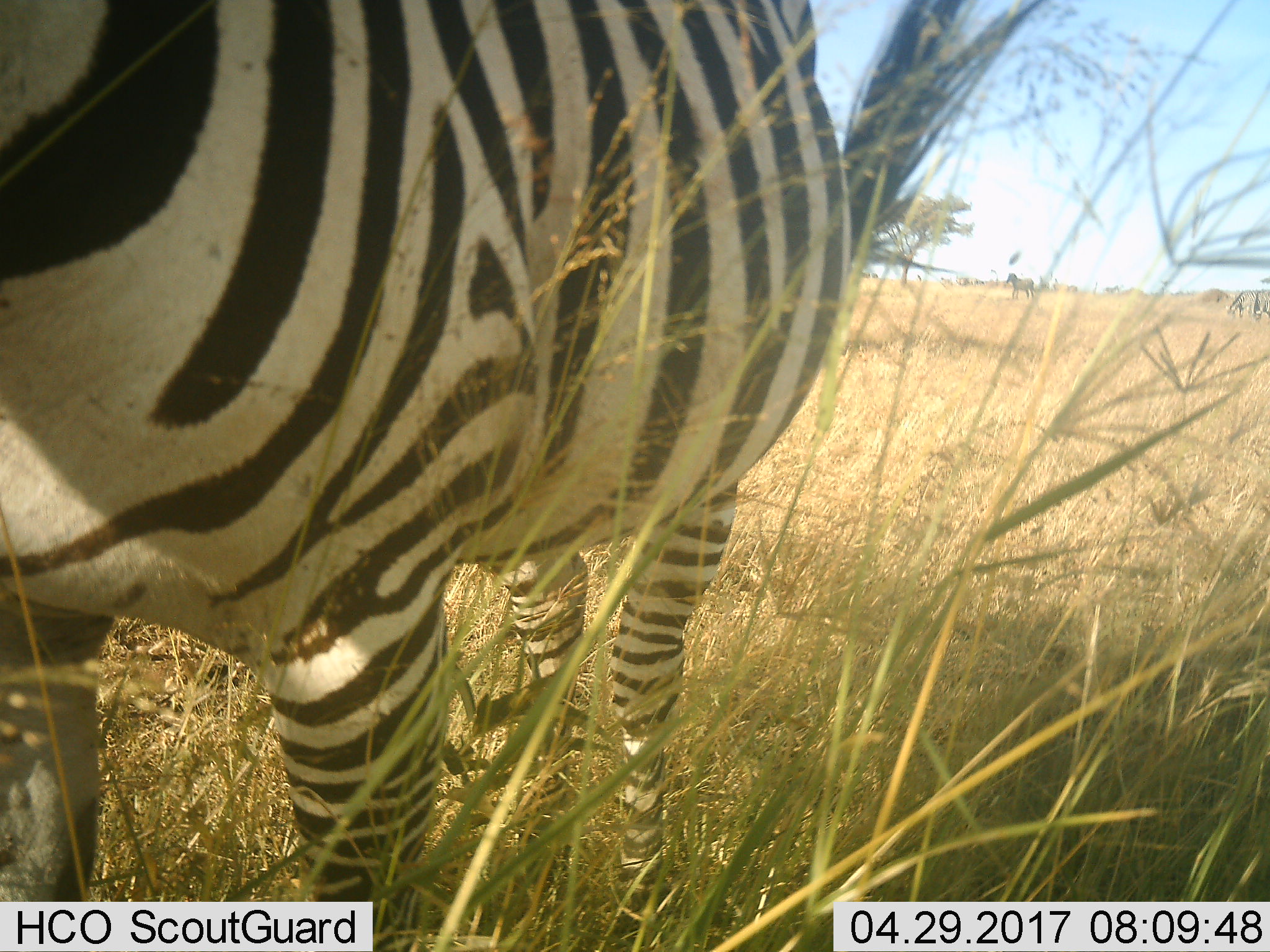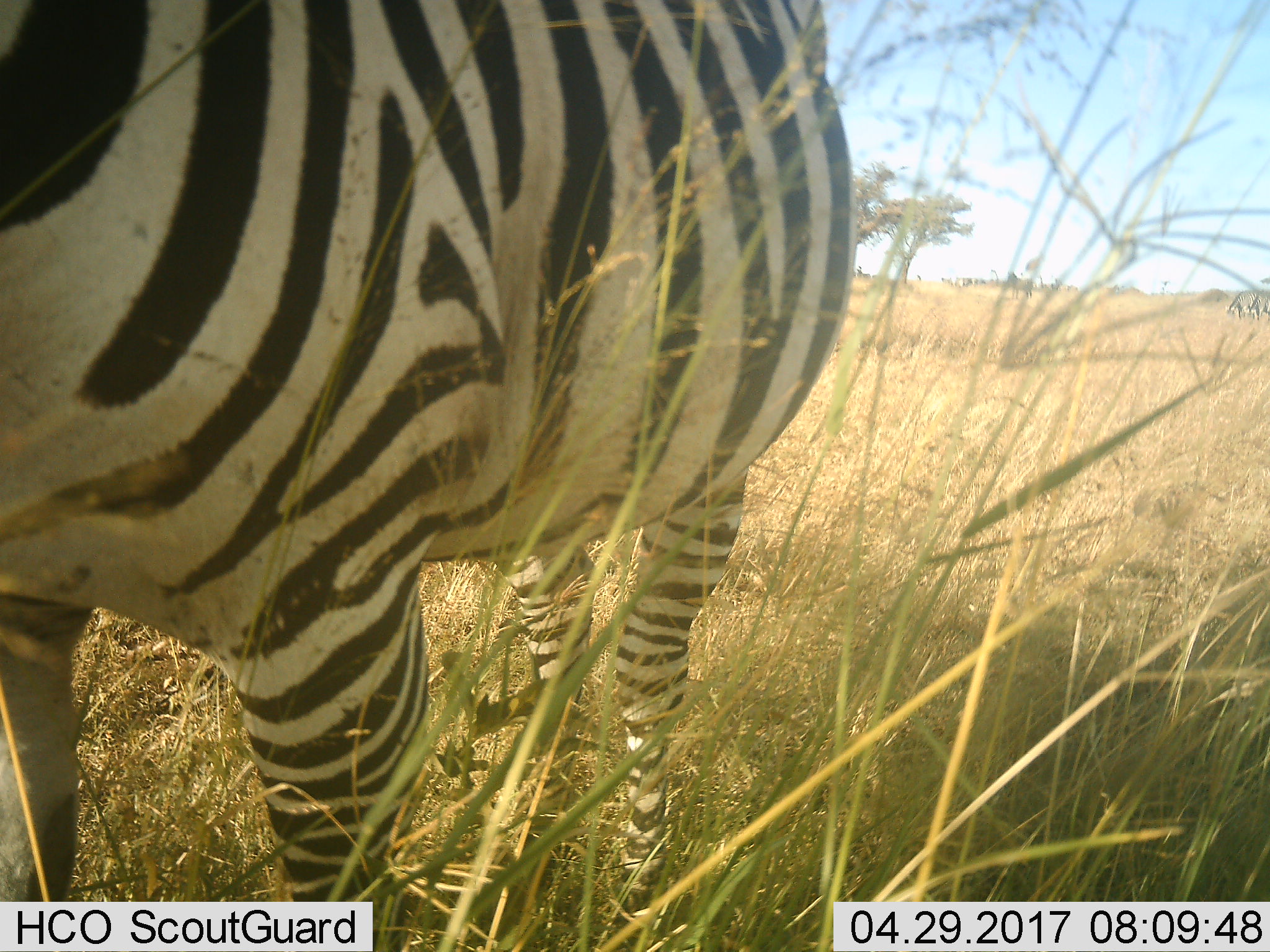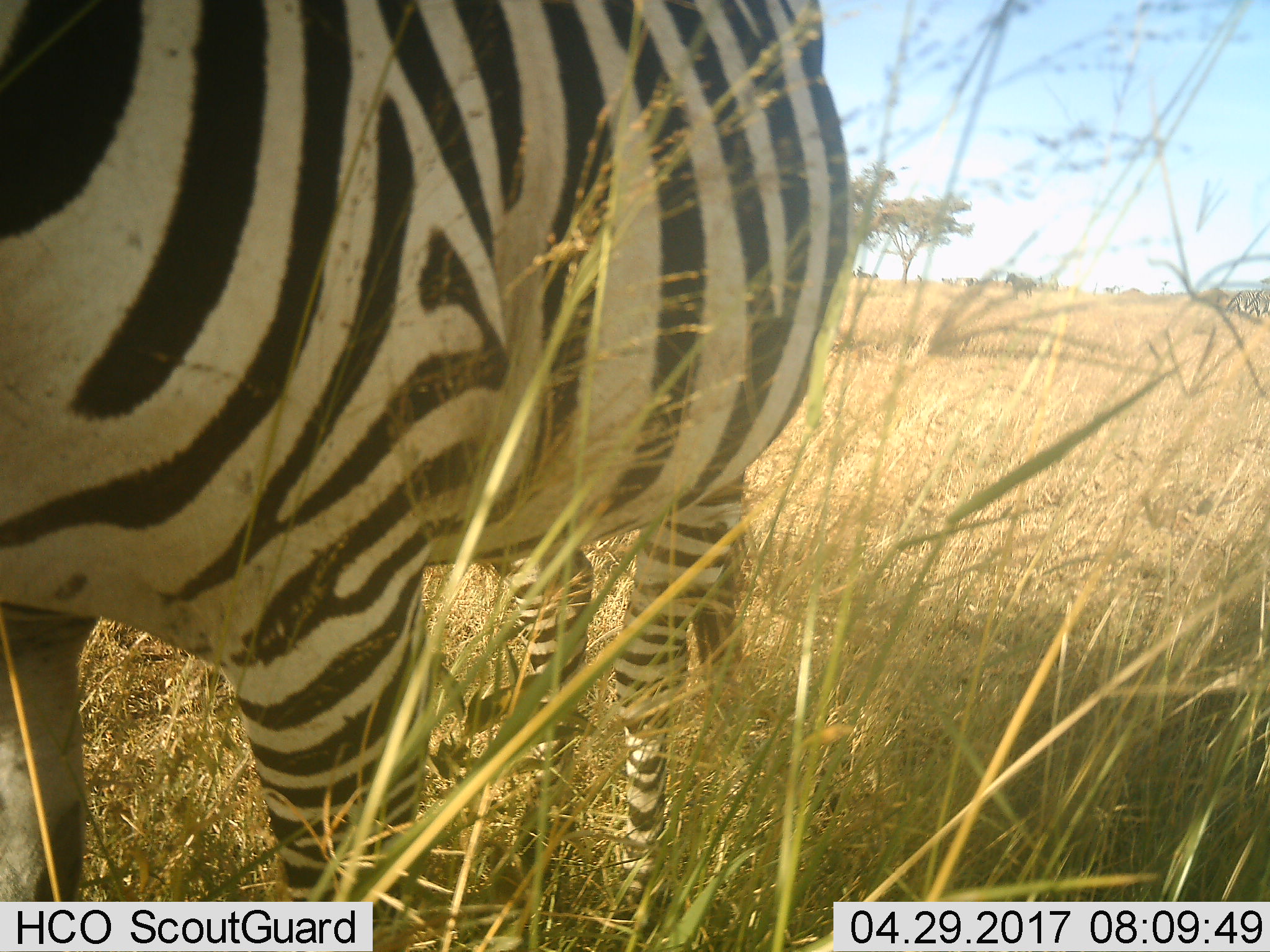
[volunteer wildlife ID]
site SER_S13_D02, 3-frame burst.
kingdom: Animalia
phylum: Chordata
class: Mammalia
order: Perissodactyla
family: Equidae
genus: Equus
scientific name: Equus quagga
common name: plains zebra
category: zebraplains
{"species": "zebraplains (plains zebra) (Equus quagga)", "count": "5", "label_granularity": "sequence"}